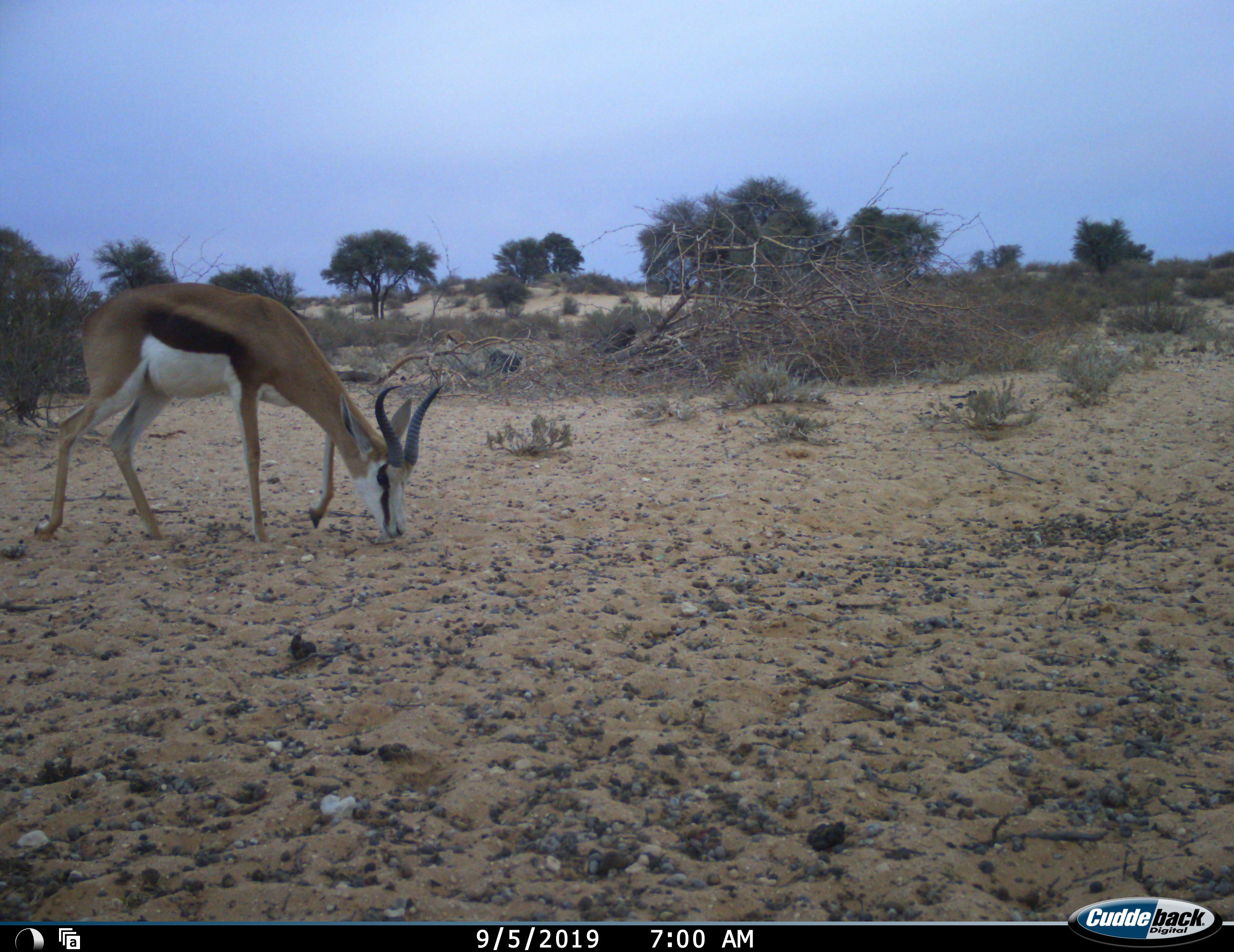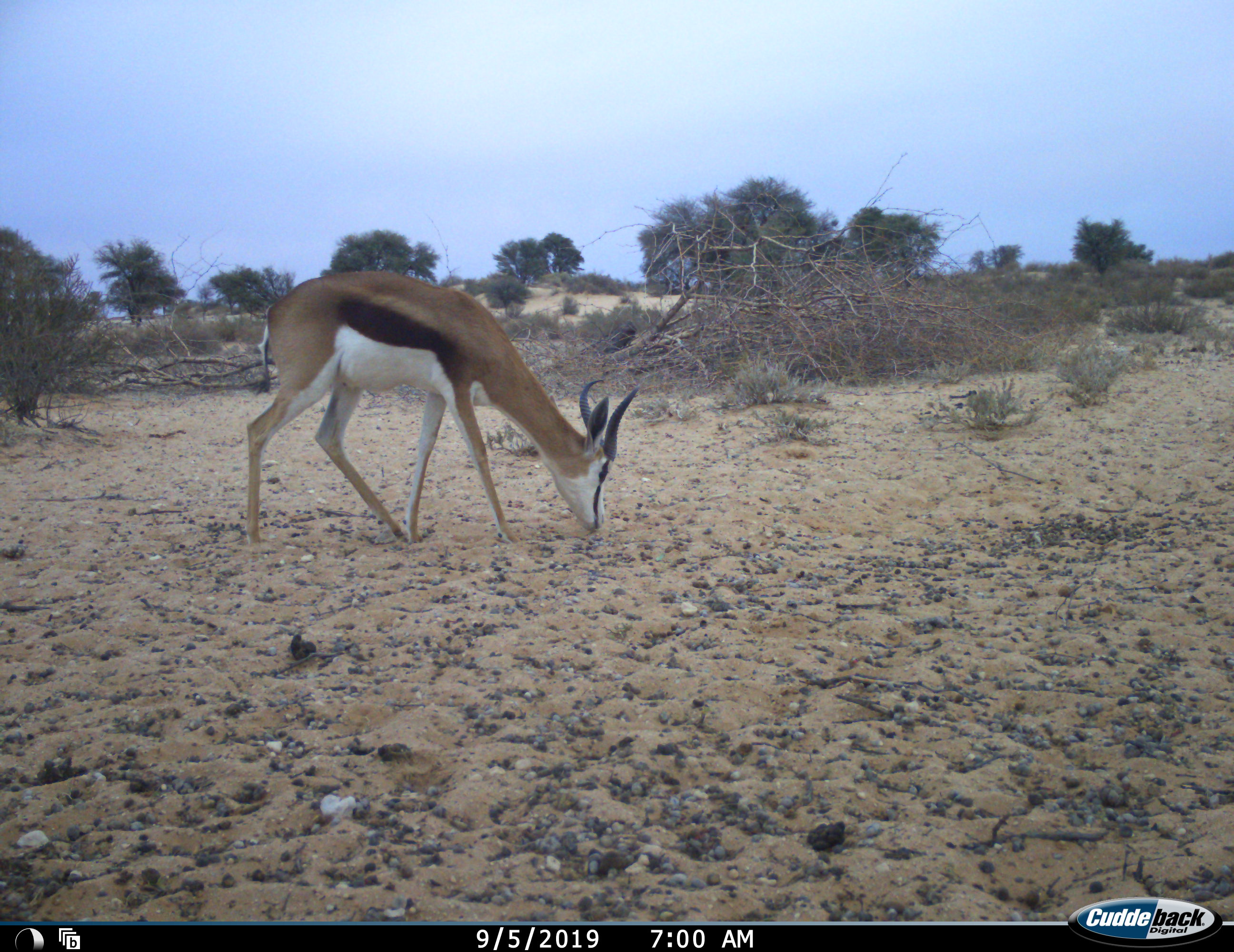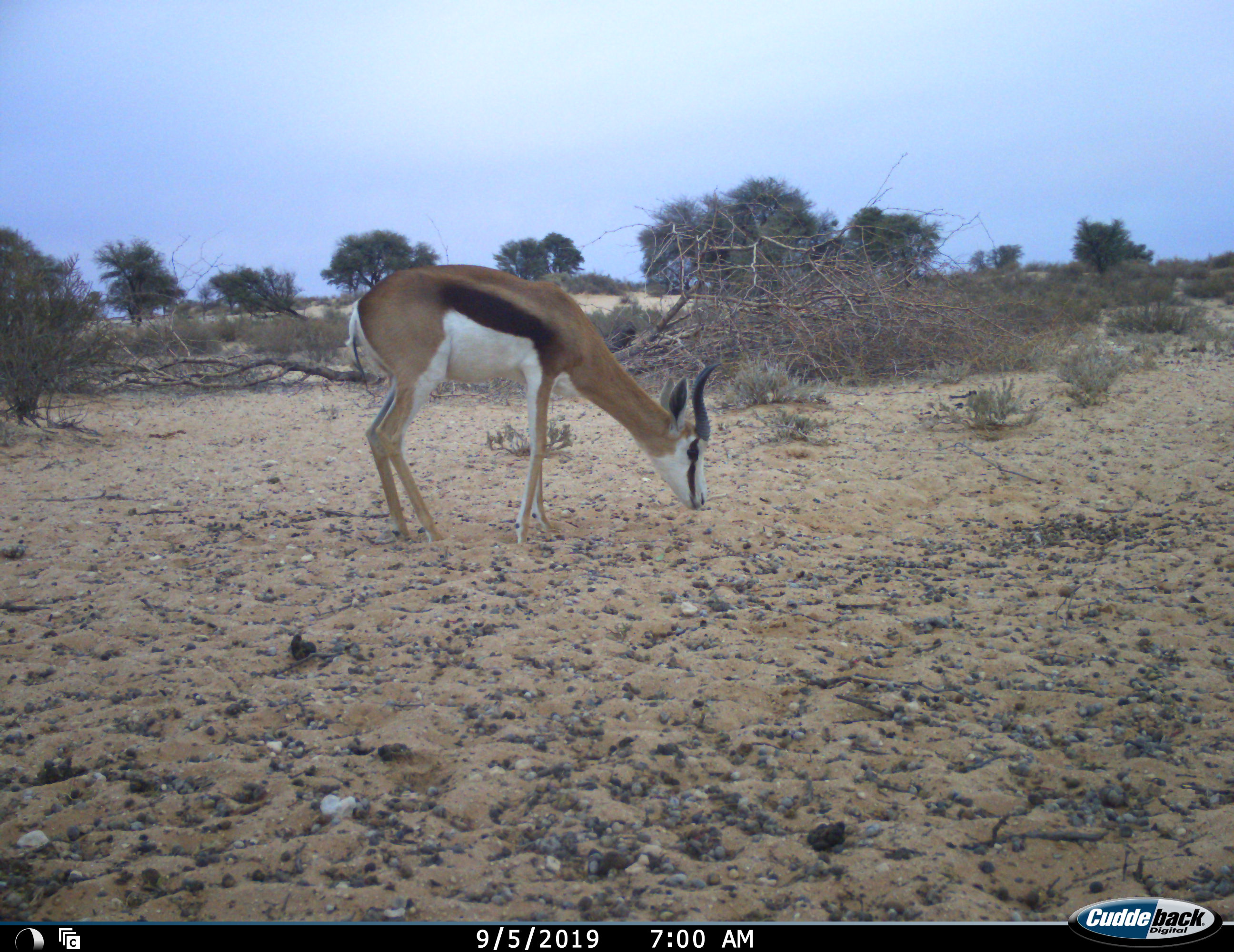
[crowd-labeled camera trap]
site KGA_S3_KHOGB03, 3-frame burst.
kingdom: Animalia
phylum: Chordata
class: Mammalia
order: Artiodactyla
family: Bovidae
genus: Antidorcas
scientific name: Antidorcas marsupialis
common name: springbok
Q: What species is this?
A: Springbok (Antidorcas marsupialis).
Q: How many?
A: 1.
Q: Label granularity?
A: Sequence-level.